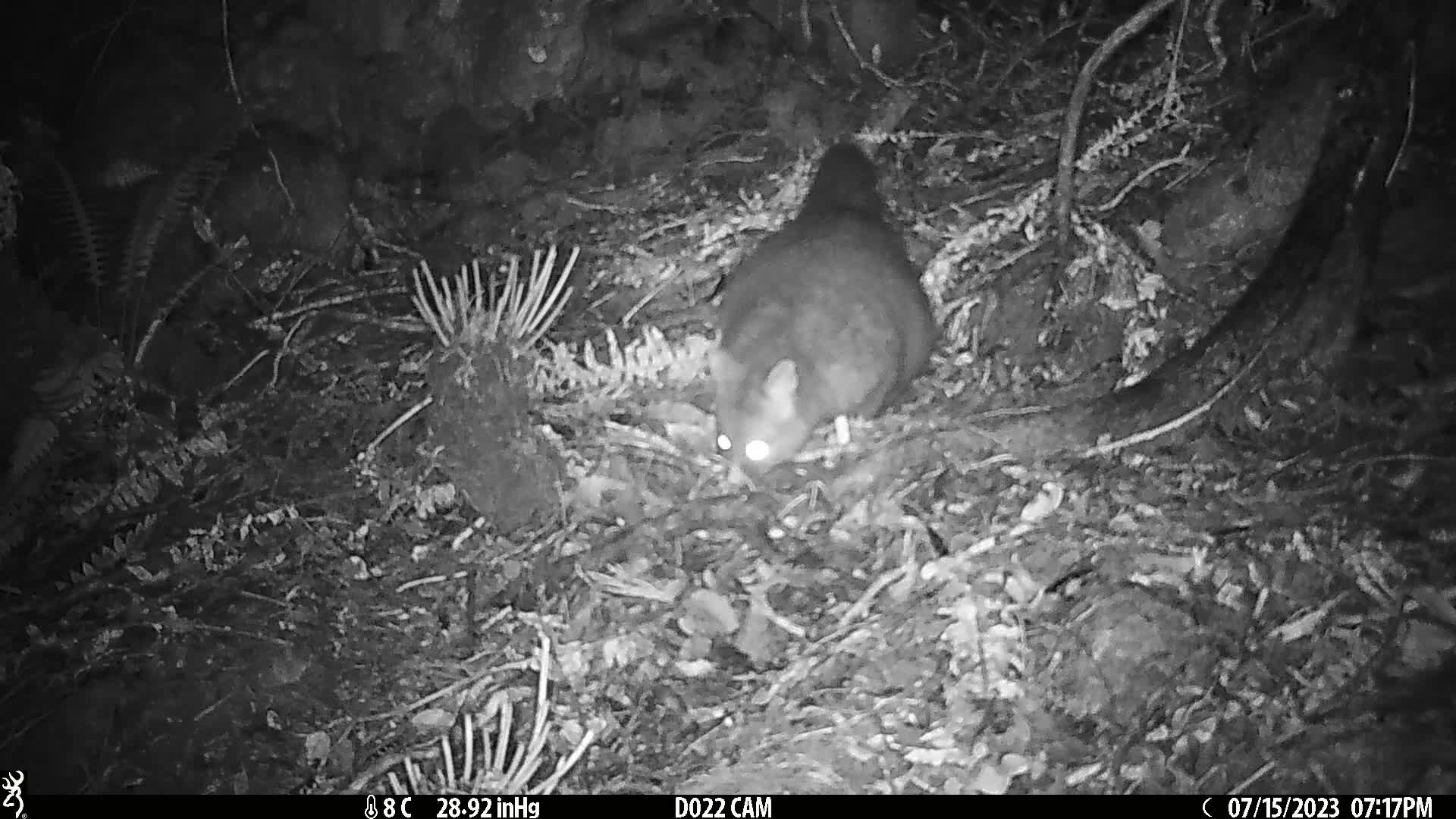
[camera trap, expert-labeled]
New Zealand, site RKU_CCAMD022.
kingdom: Animalia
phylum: Chordata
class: Mammalia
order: Diprotodontia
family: Phalangeridae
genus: Trichosurus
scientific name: Trichosurus vulpecula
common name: common brushtail possum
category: possum